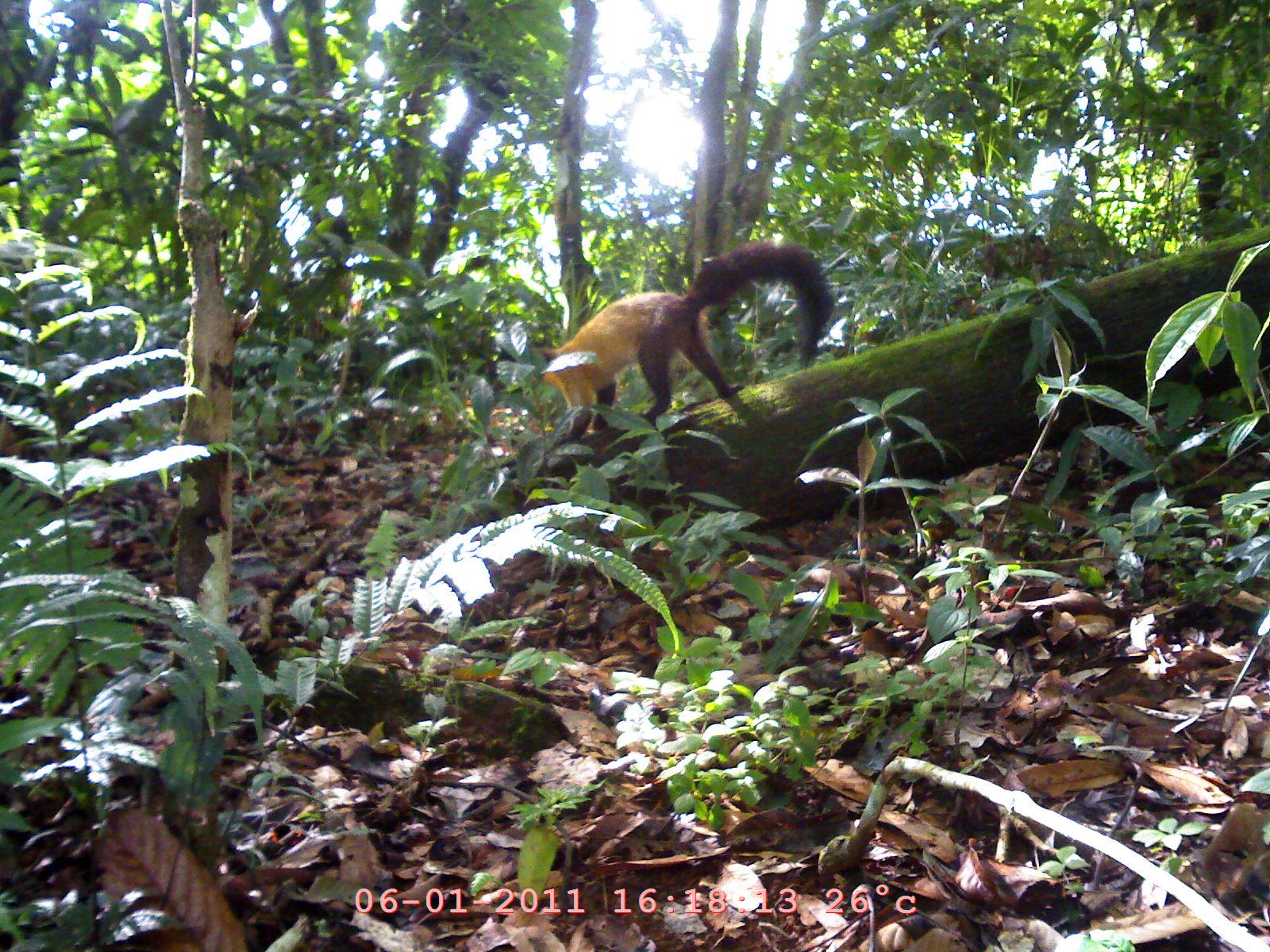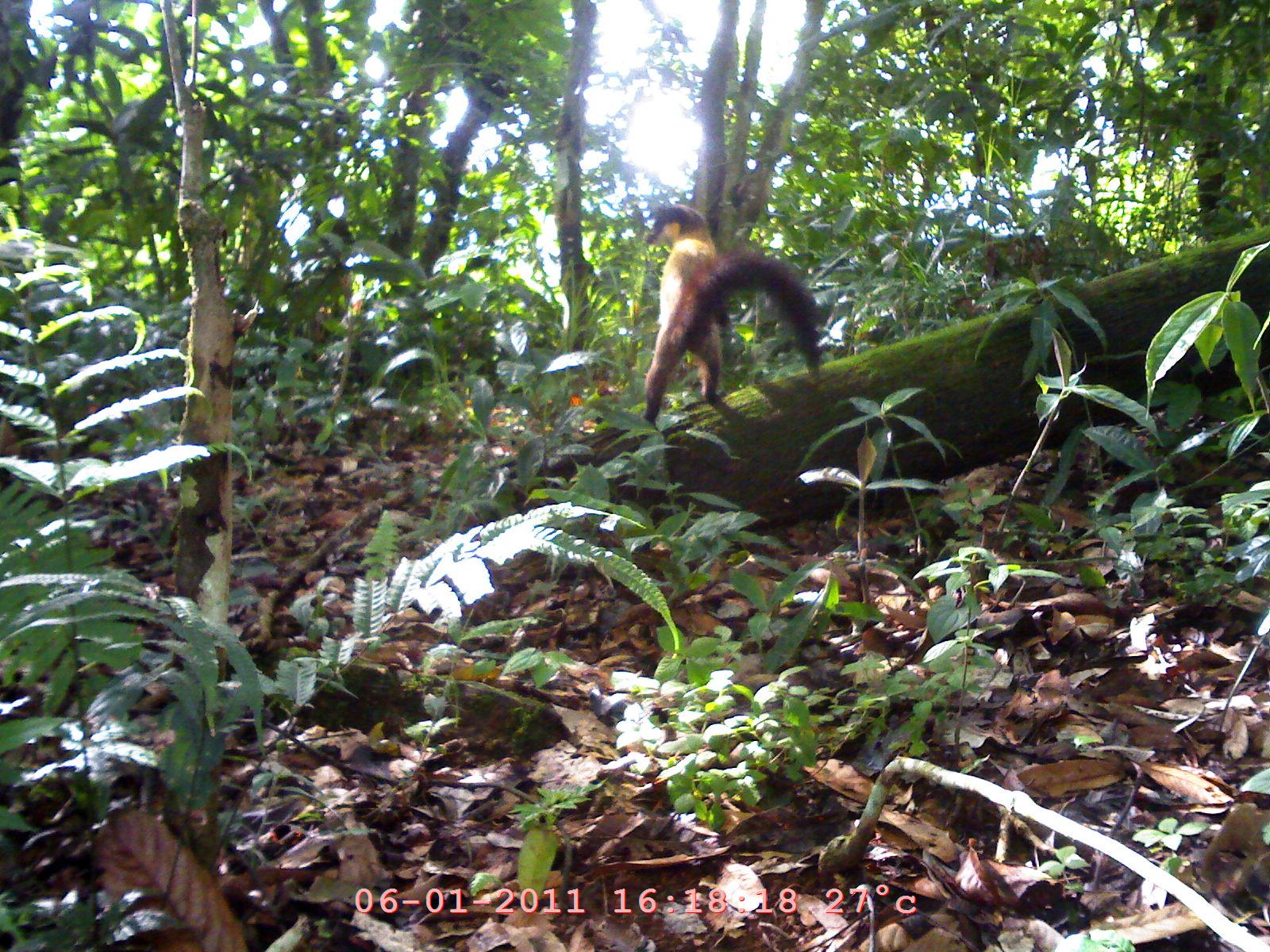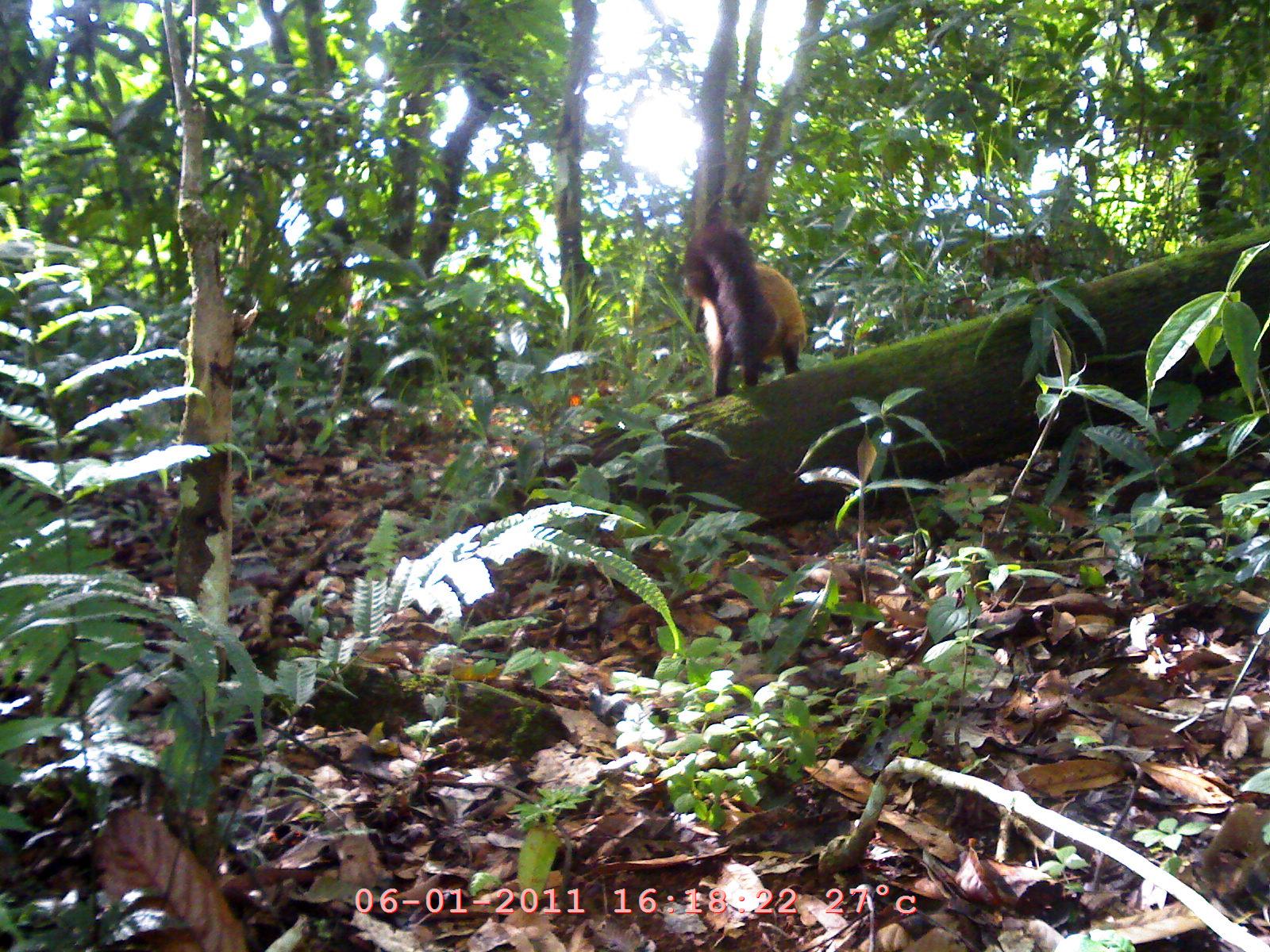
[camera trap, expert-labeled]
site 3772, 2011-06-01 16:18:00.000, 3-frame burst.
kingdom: Animalia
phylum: Chordata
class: Mammalia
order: Carnivora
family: Mustelidae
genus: Martes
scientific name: Martes flavigula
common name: yellow-throated marten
Martes flavigula (yellow-throated marten), count 1.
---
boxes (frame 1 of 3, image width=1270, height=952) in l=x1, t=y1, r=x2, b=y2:
martes flavigula: l=516, t=233, r=831, b=443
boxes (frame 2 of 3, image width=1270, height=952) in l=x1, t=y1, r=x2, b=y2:
martes flavigula: l=628, t=195, r=821, b=432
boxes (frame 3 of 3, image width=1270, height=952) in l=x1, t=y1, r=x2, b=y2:
martes flavigula: l=682, t=217, r=808, b=398